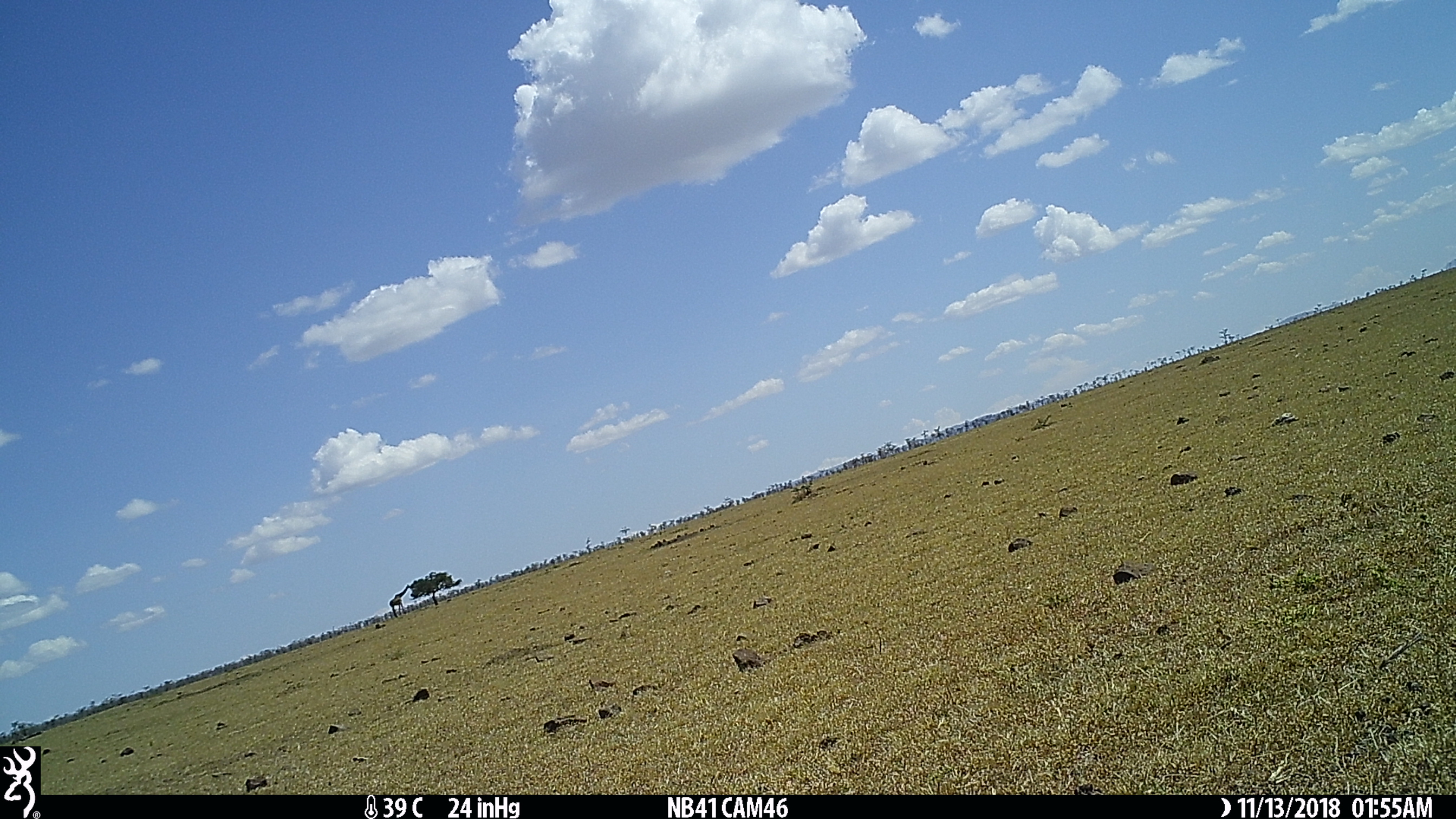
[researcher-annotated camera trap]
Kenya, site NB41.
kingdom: Animalia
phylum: Chordata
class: Mammalia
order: Artiodactyla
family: Giraffidae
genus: Giraffa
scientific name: Giraffa camelopardalis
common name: northern giraffe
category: giraffe